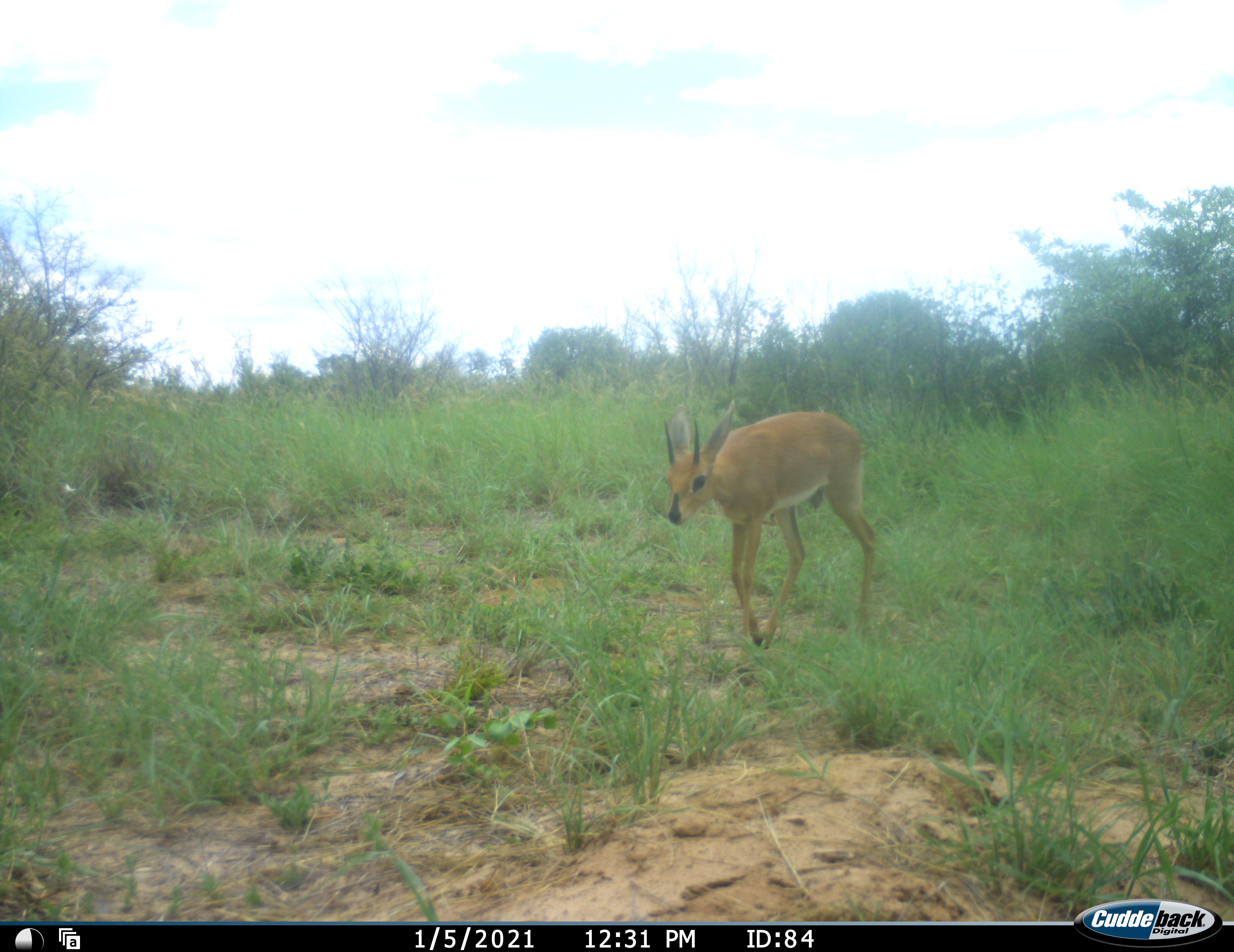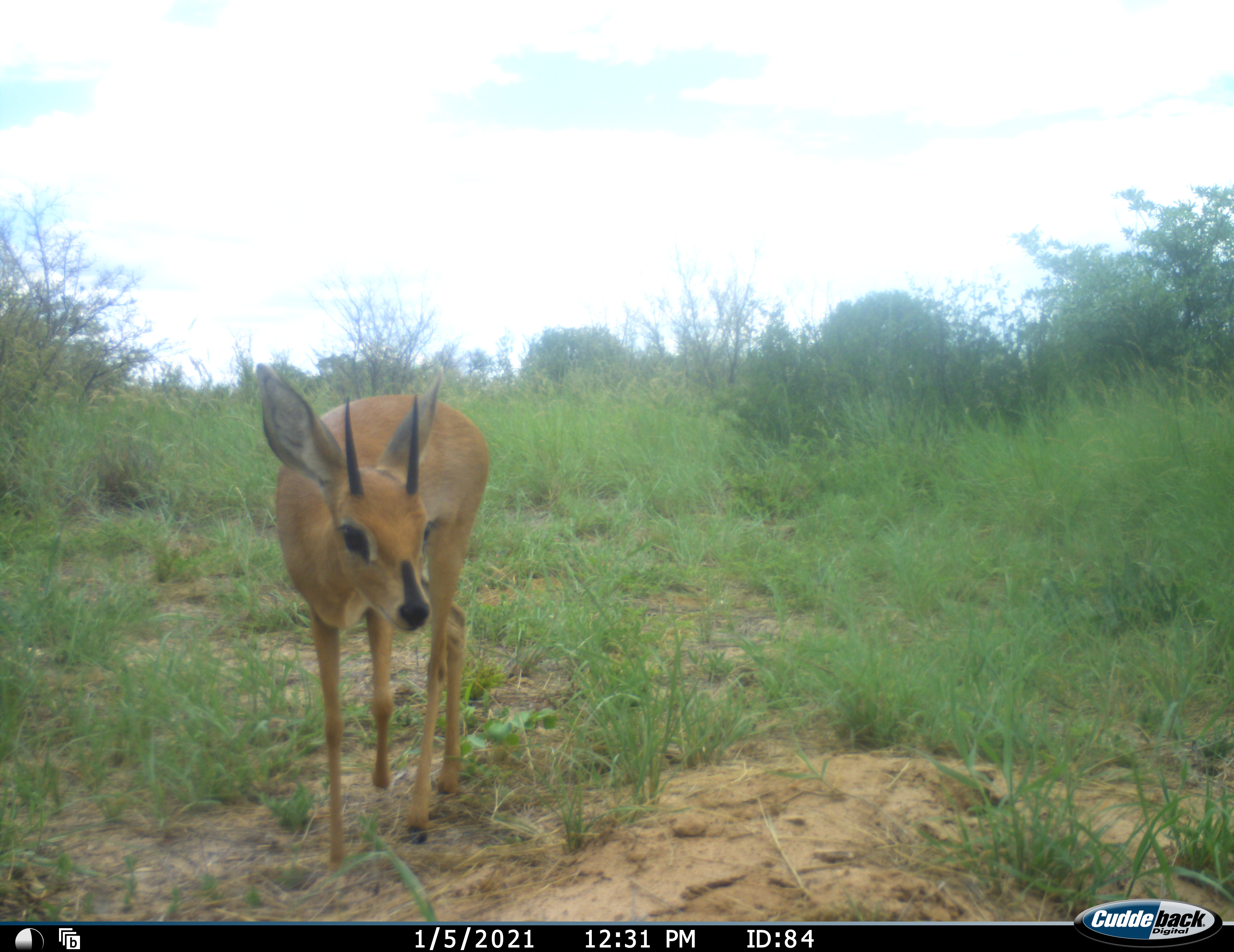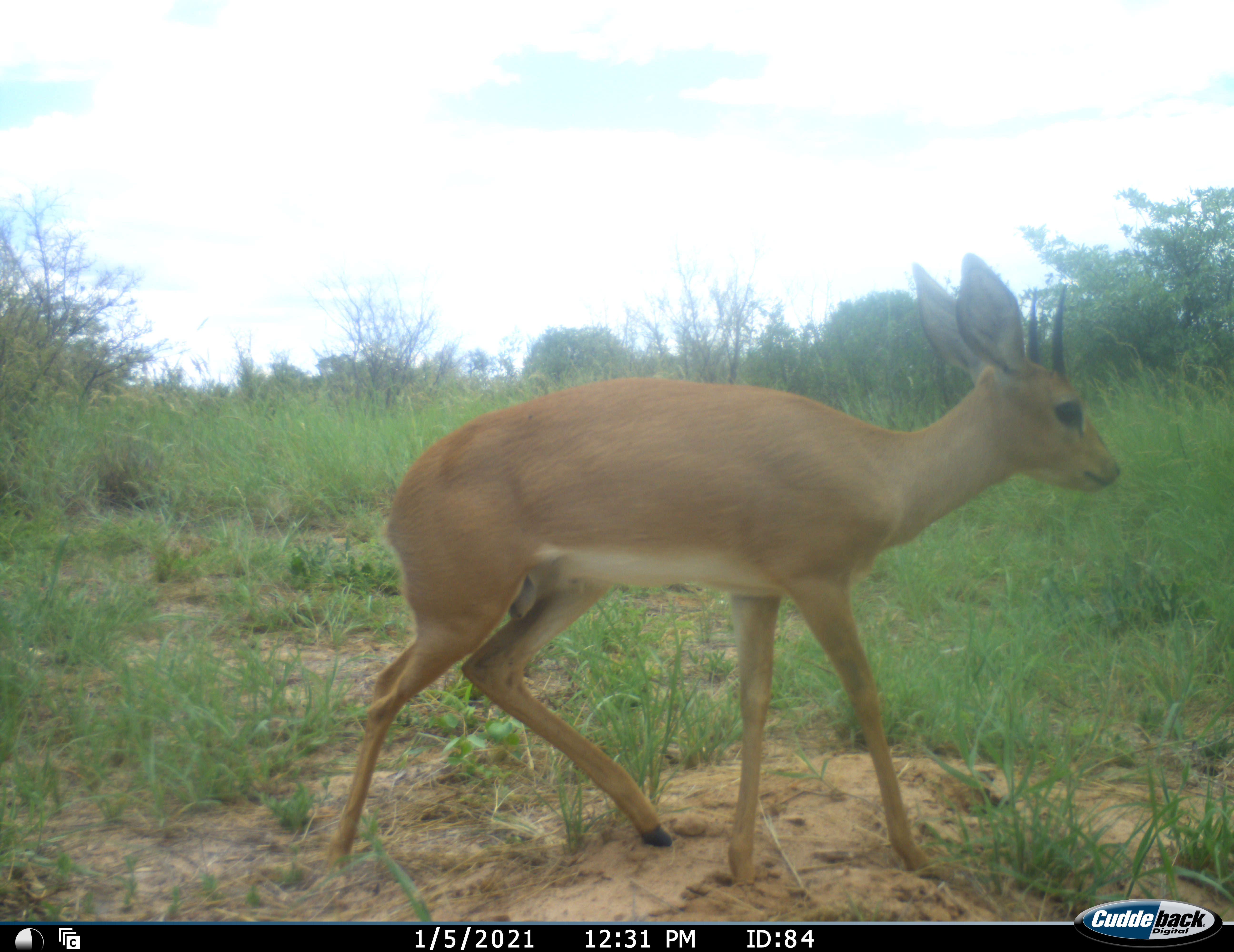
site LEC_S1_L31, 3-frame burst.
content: unidentified animal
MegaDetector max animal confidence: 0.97